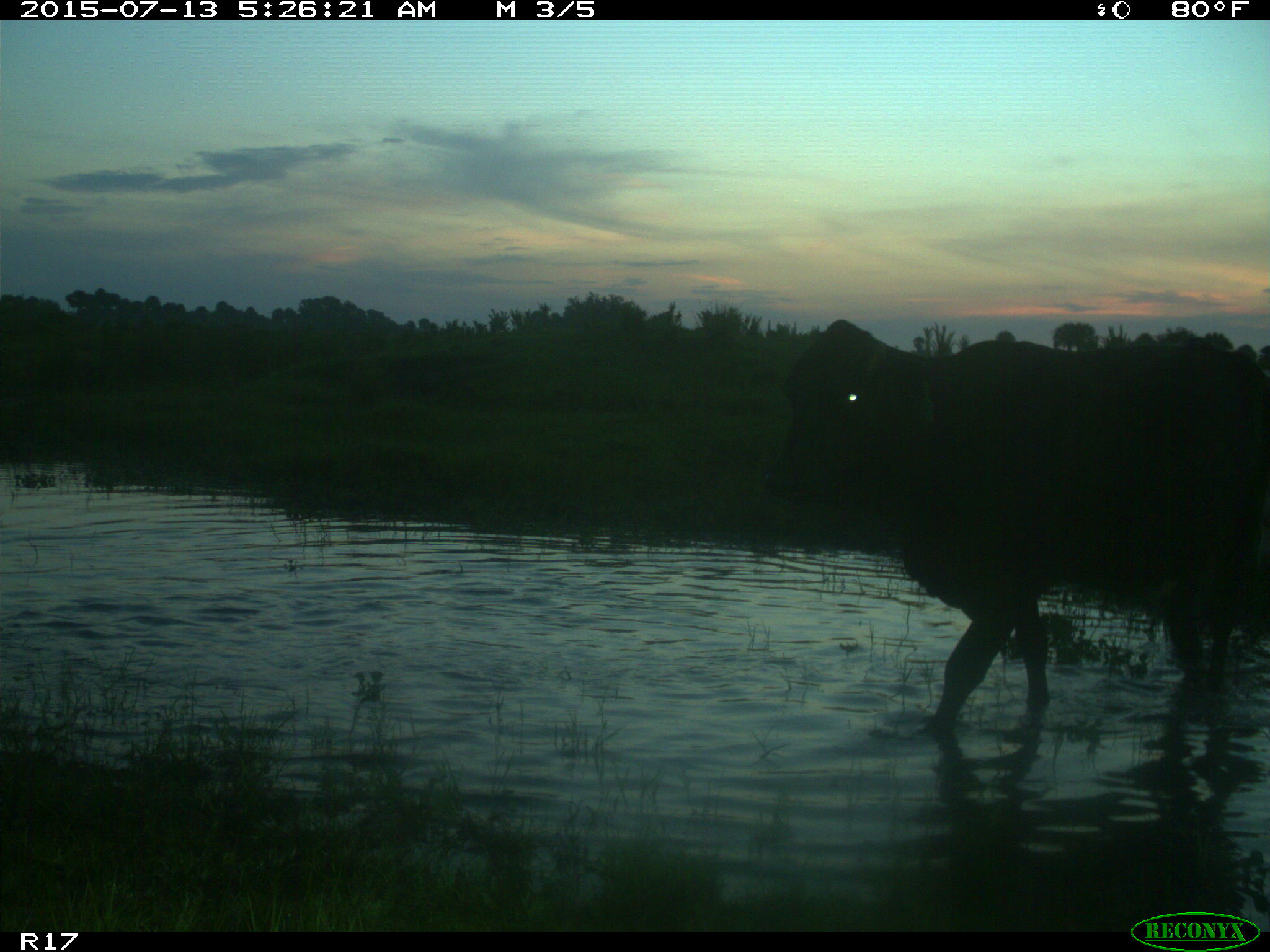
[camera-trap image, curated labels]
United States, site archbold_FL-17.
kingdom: Animalia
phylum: Chordata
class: Mammalia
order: Artiodactyla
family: Bovidae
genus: Bos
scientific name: Bos taurus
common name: domestic cow